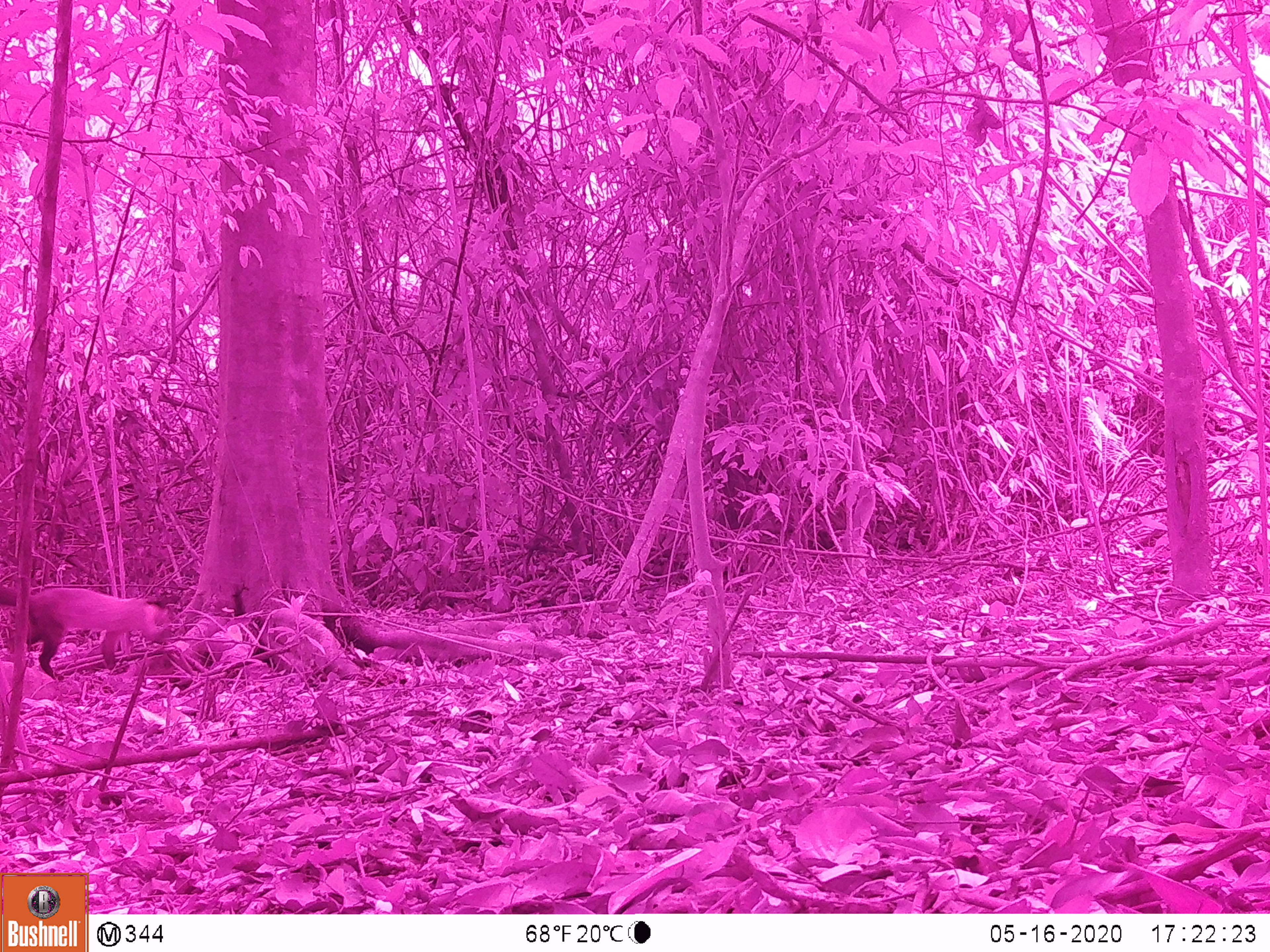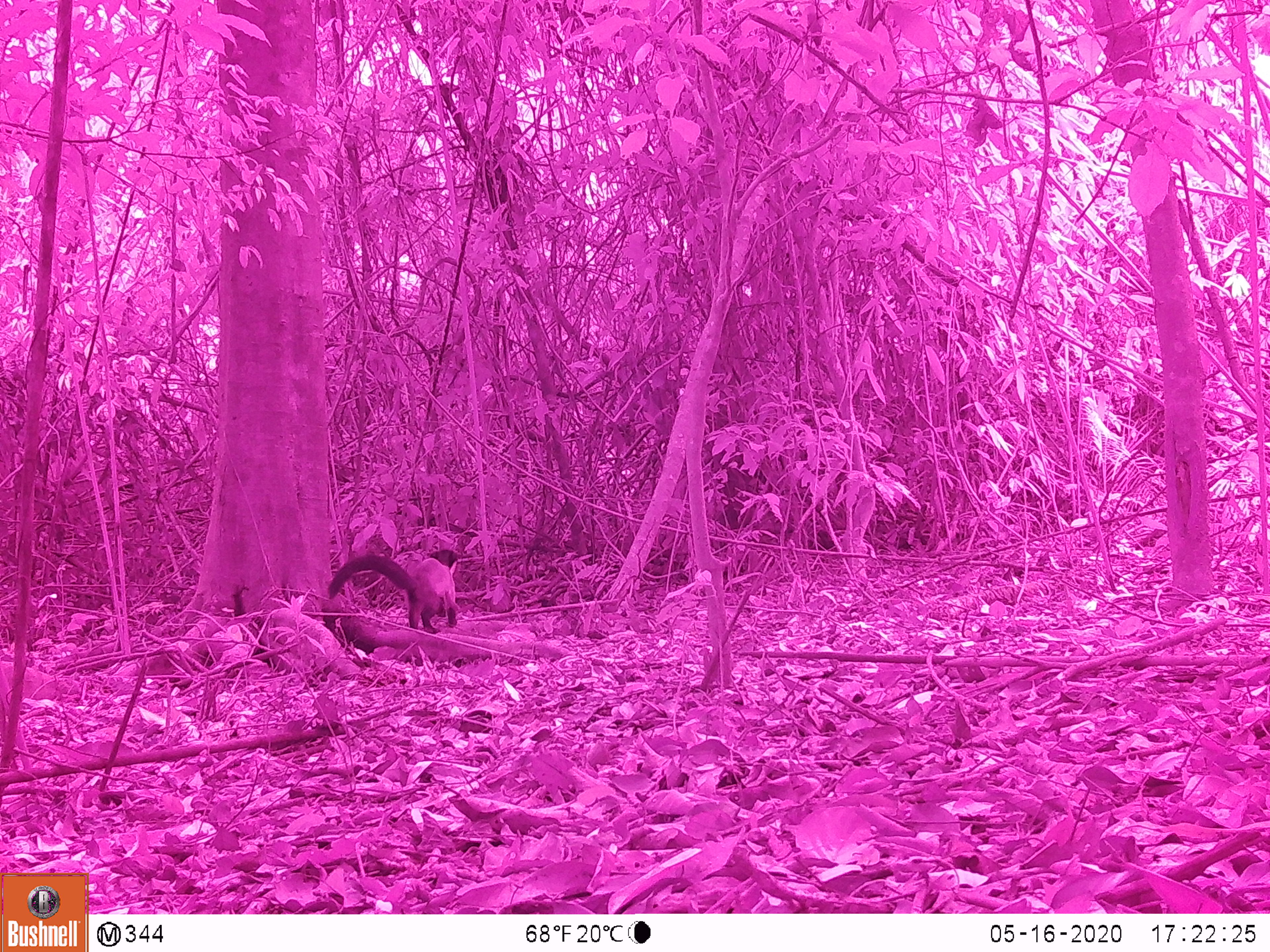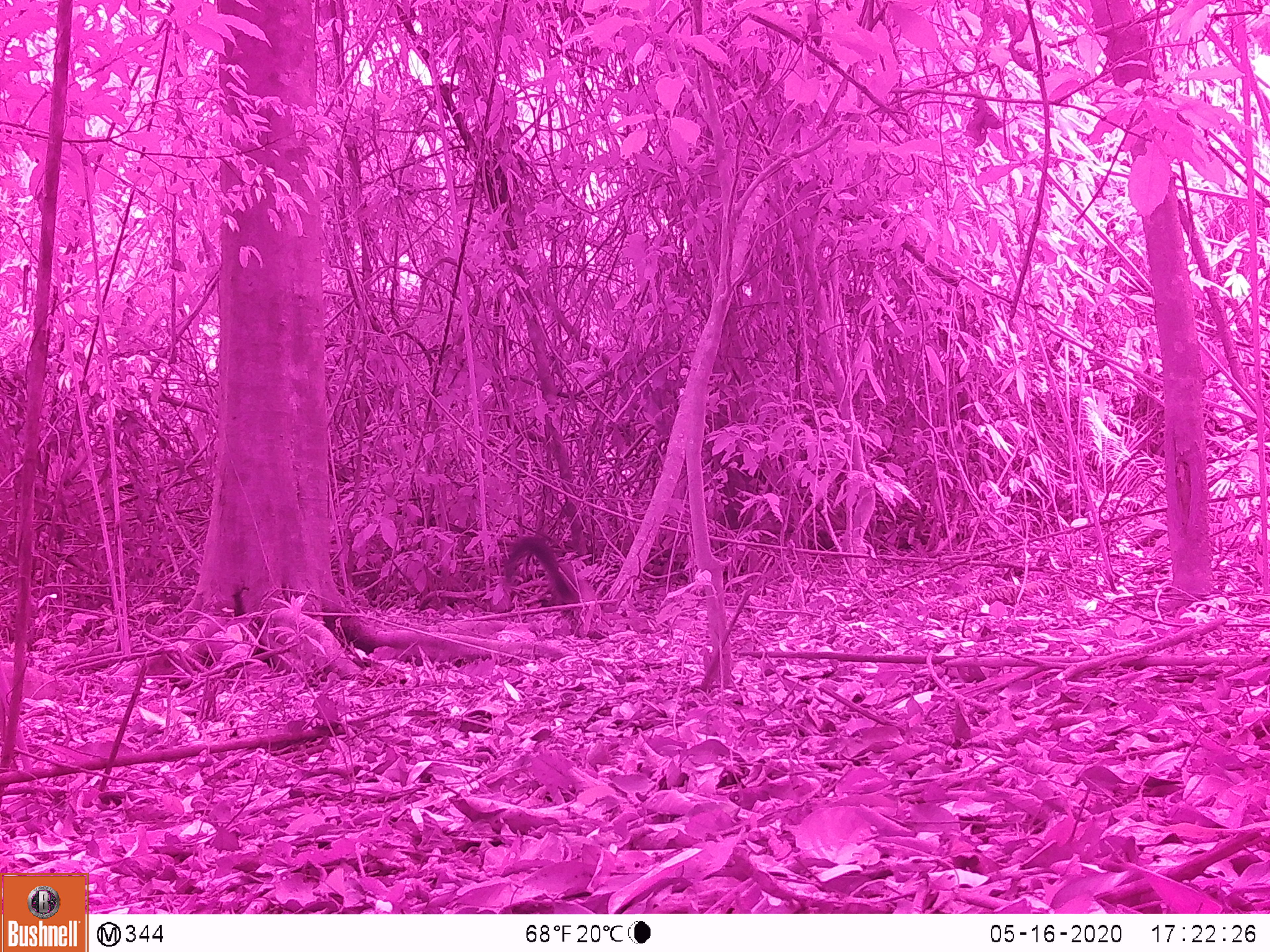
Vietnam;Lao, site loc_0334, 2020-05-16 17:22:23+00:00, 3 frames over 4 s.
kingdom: Animalia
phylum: Chordata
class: Mammalia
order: Carnivora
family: Mustelidae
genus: Martes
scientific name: Martes flavigula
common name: yellow-throated marten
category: yellow throated marten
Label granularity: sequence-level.